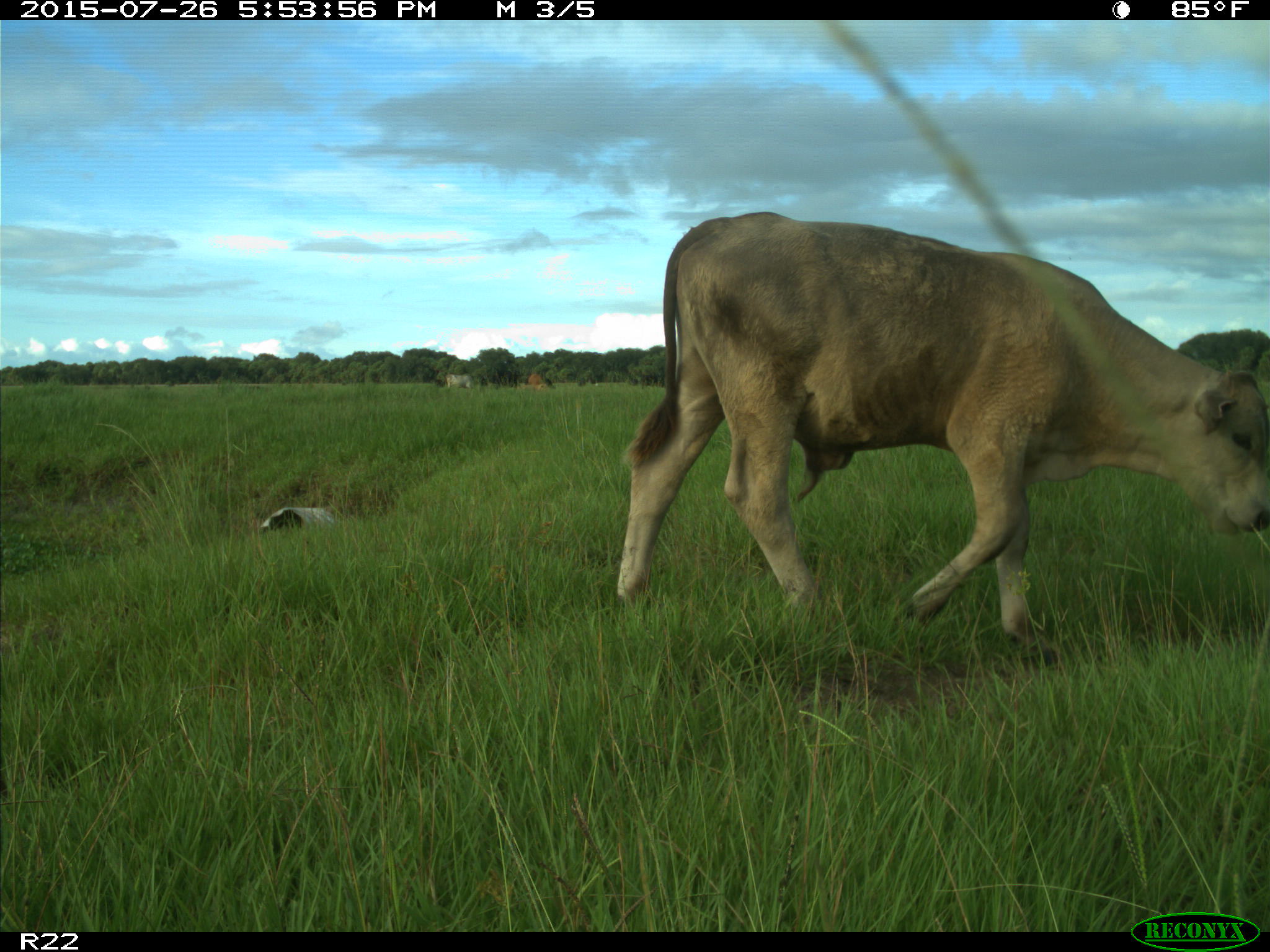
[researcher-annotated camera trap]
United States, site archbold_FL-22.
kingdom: Animalia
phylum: Chordata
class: Mammalia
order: Artiodactyla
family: Bovidae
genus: Bos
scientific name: Bos taurus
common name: domestic cow